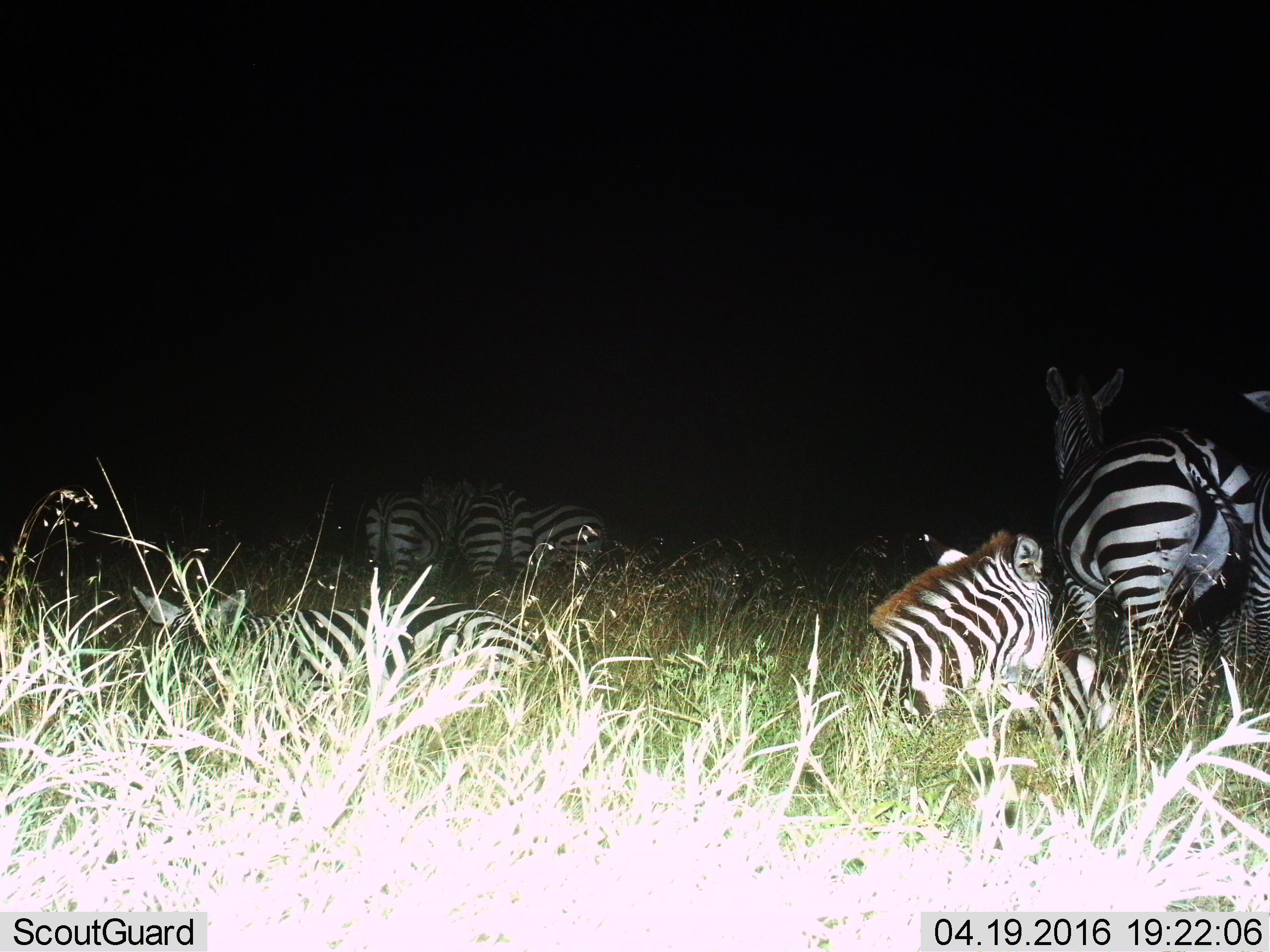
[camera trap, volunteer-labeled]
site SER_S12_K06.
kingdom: Animalia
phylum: Chordata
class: Mammalia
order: Perissodactyla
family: Equidae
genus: Equus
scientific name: Equus quagga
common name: plains zebra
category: zebraplains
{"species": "zebraplains (plains zebra) (Equus quagga)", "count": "6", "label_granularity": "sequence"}